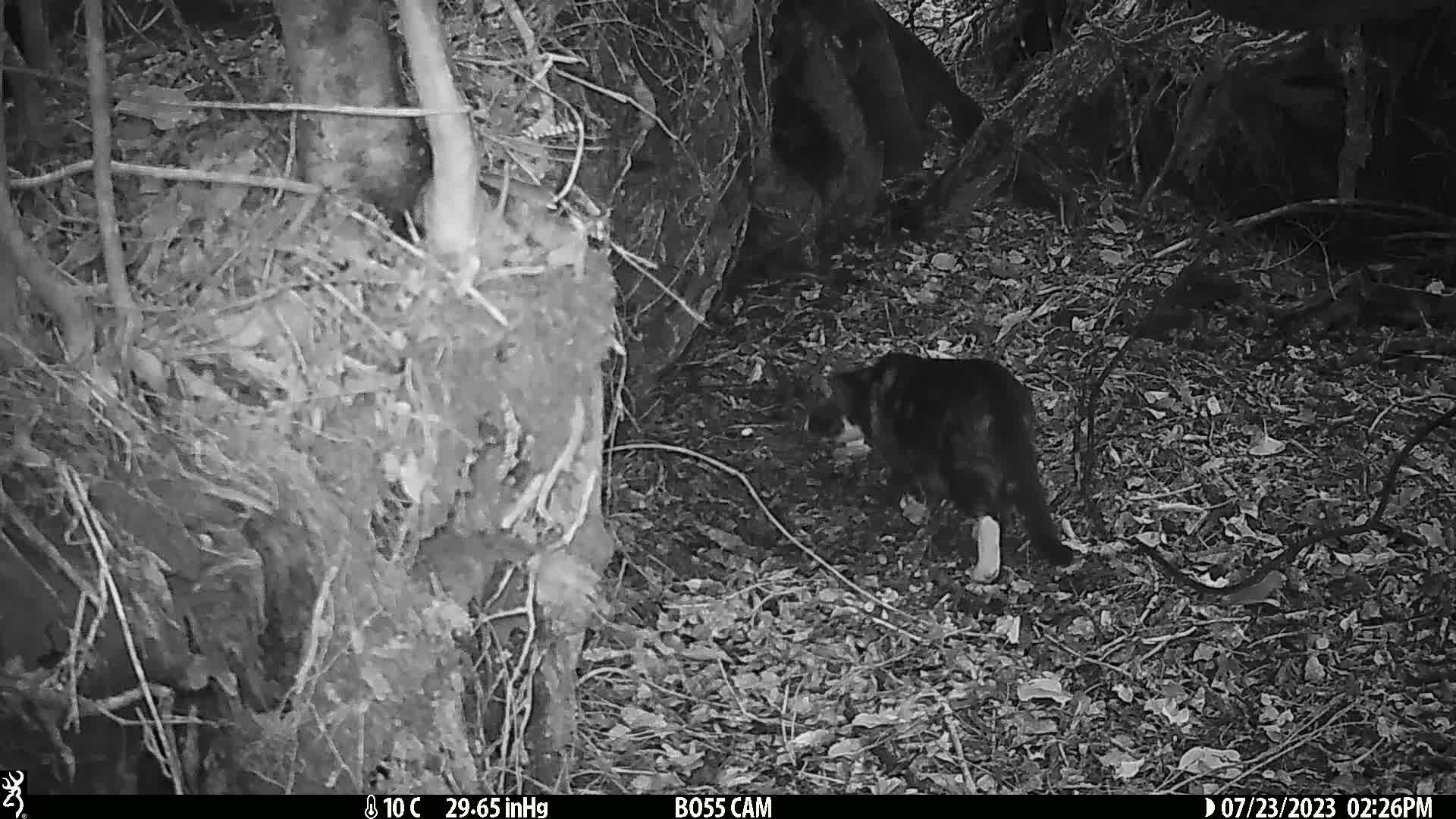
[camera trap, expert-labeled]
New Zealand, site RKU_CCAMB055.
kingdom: Animalia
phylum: Chordata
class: Mammalia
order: Carnivora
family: Felidae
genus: Felis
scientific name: Felis catus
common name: domestic cat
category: cat